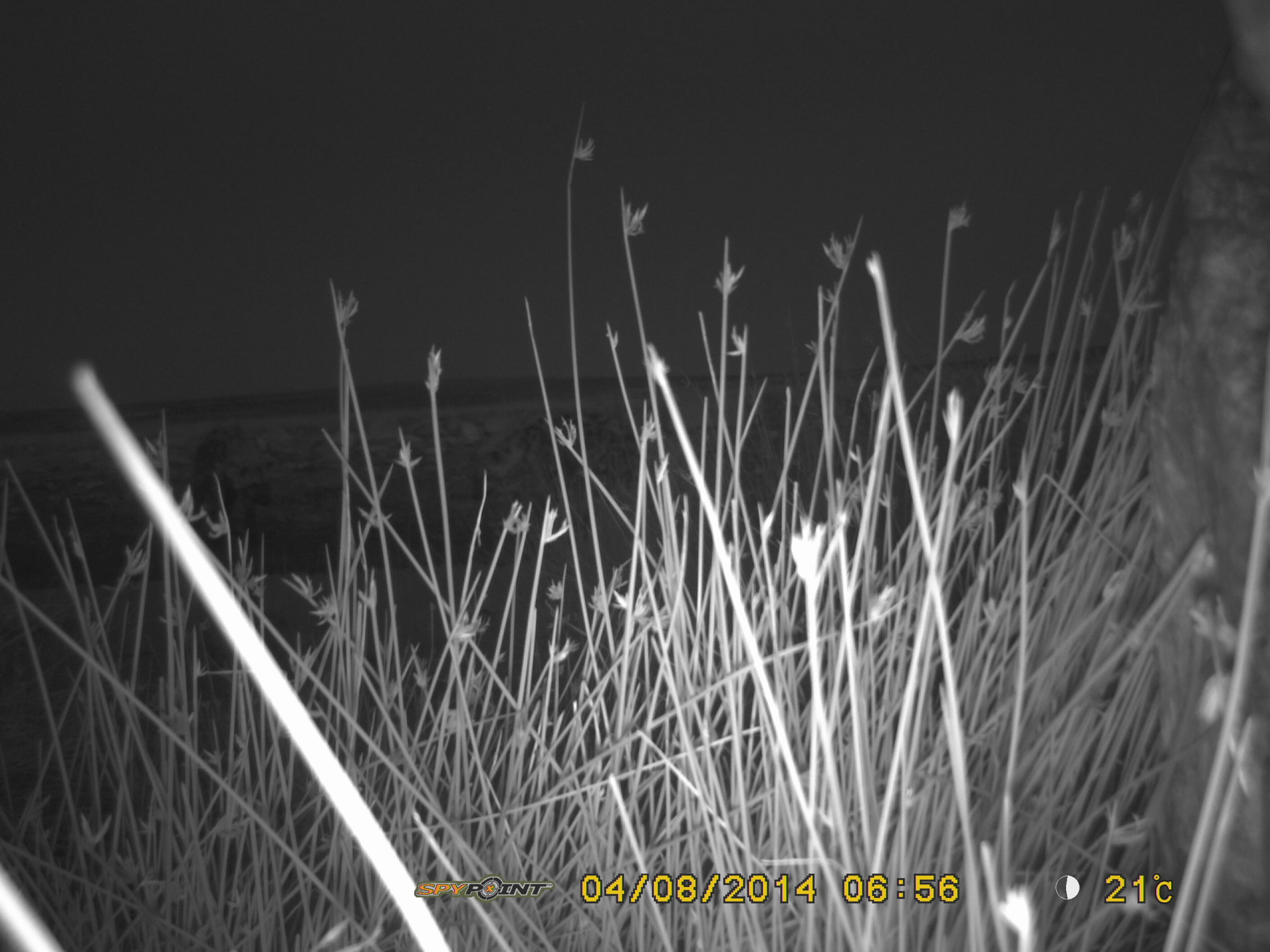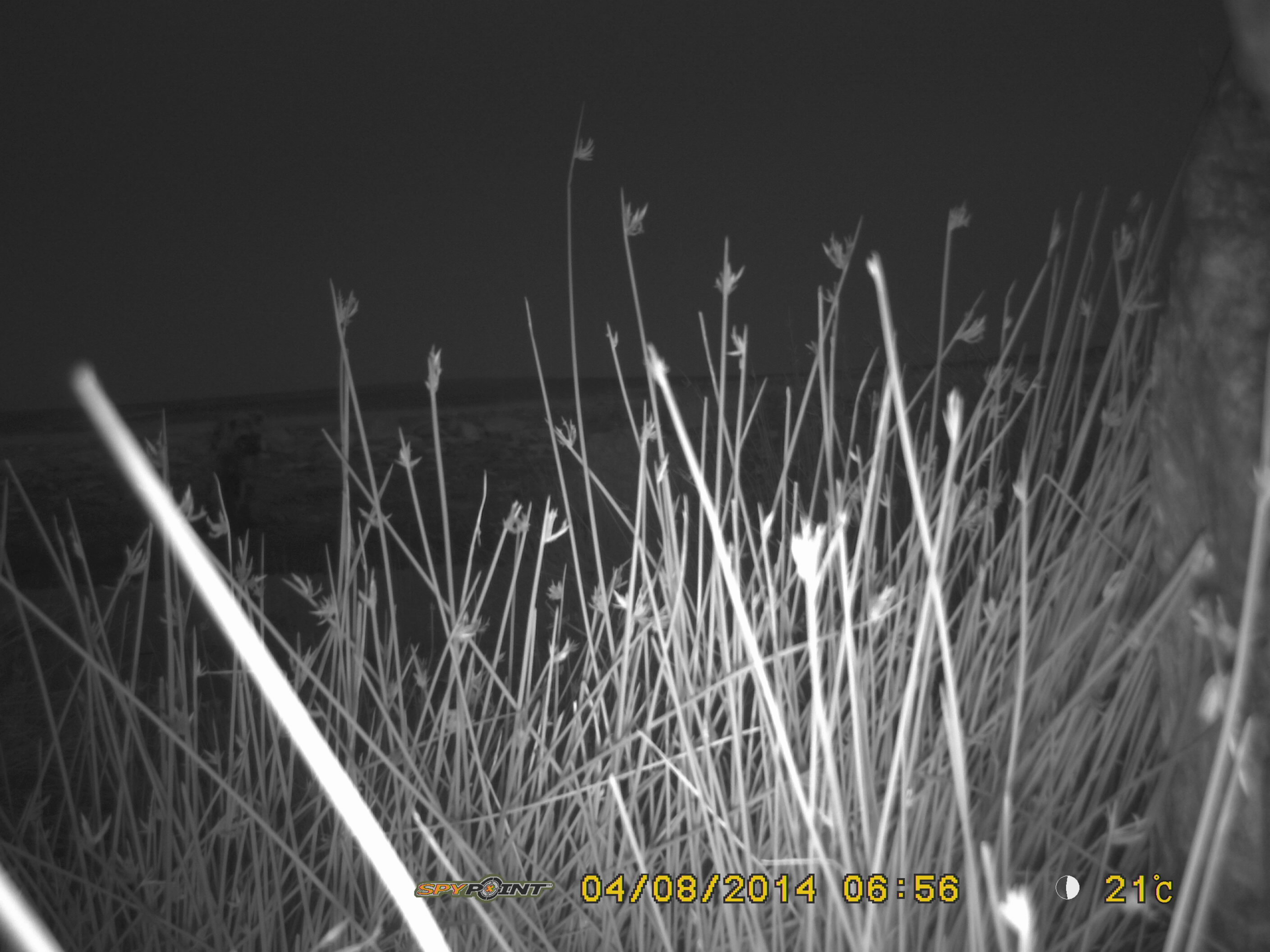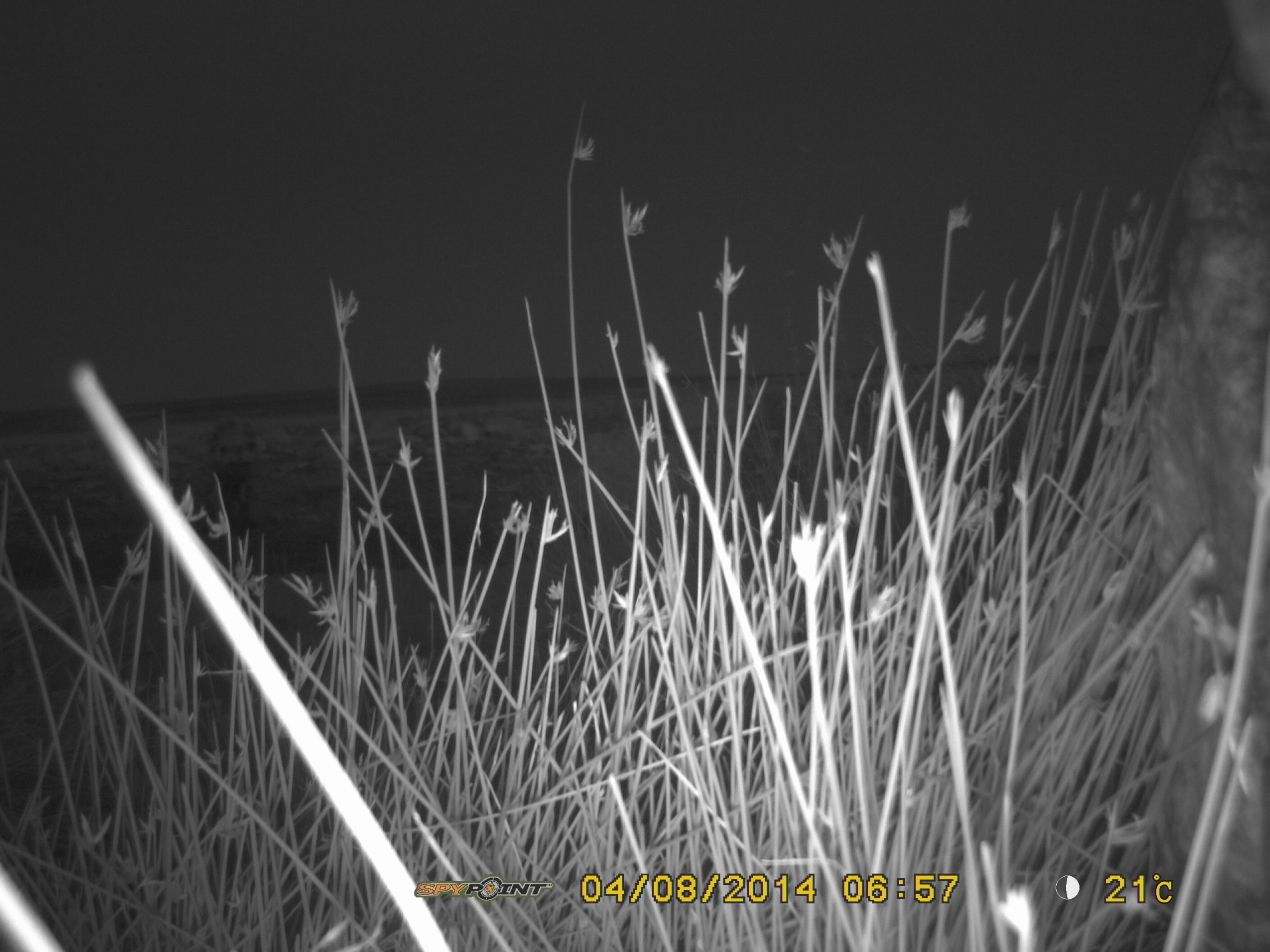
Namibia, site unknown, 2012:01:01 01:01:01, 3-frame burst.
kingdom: Animalia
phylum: Chordata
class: Mammalia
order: Carnivora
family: Hyaenidae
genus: Crocuta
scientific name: Crocuta crocuta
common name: spotted hyena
Crocuta crocuta (spotted hyena).